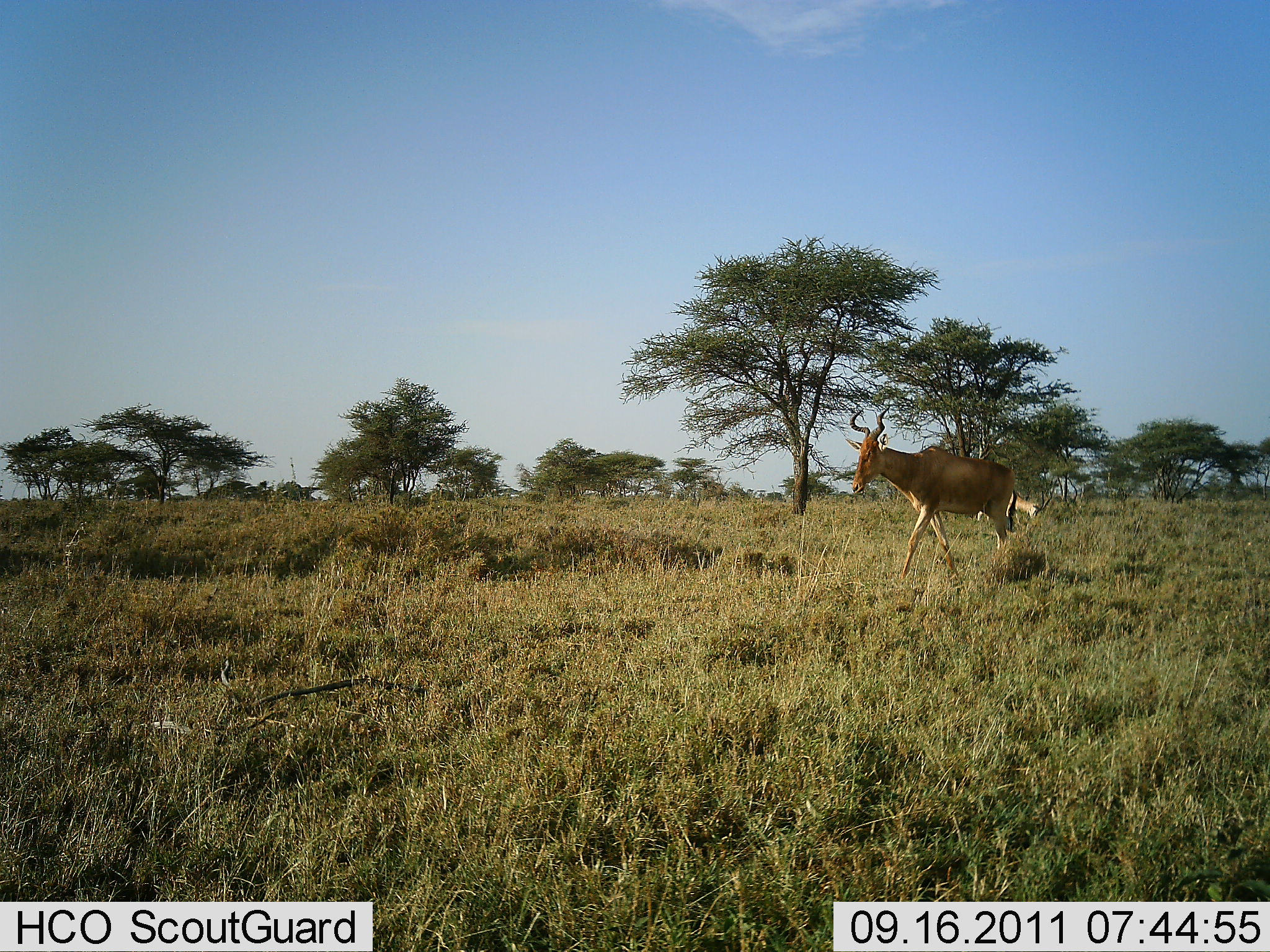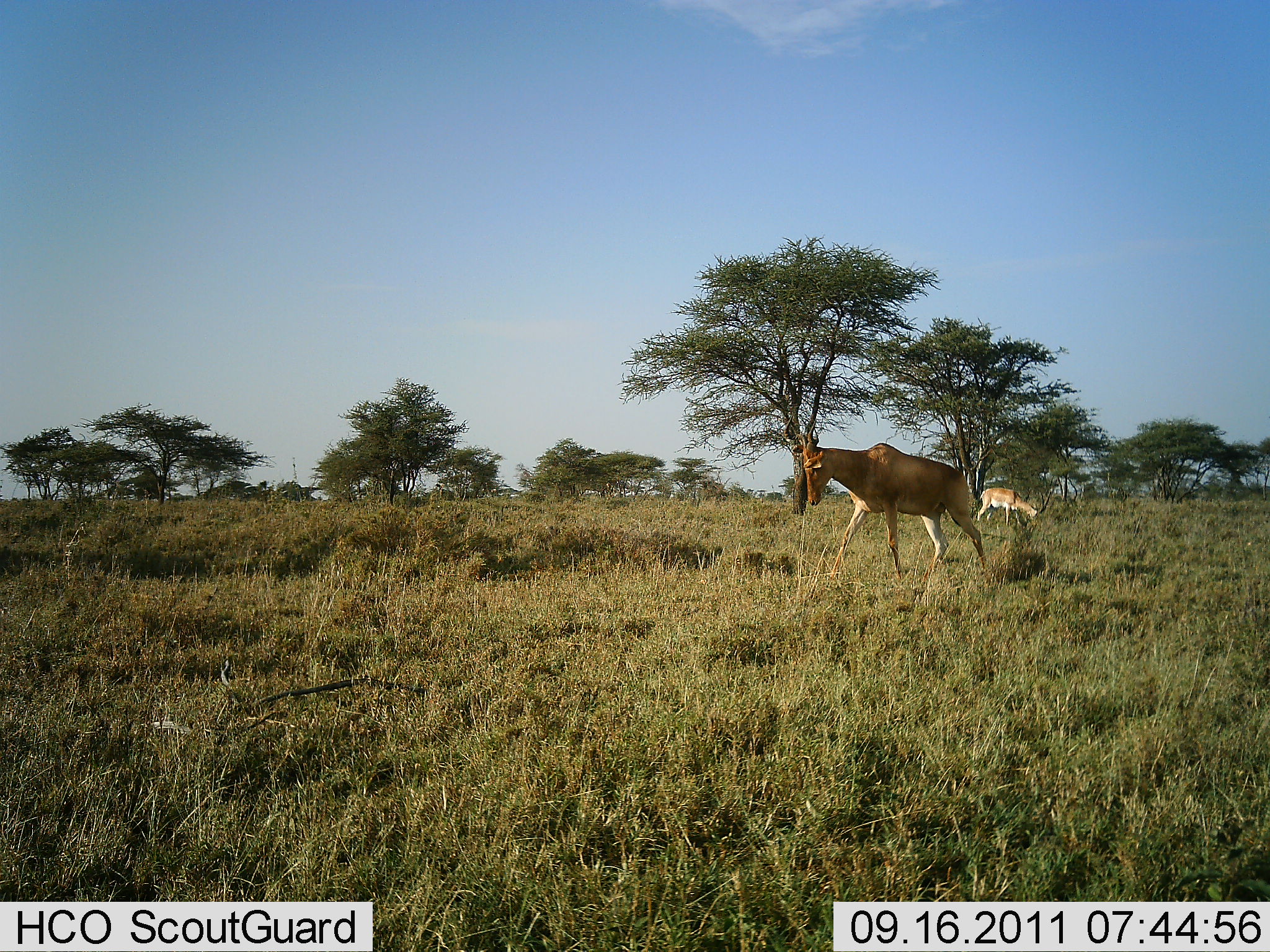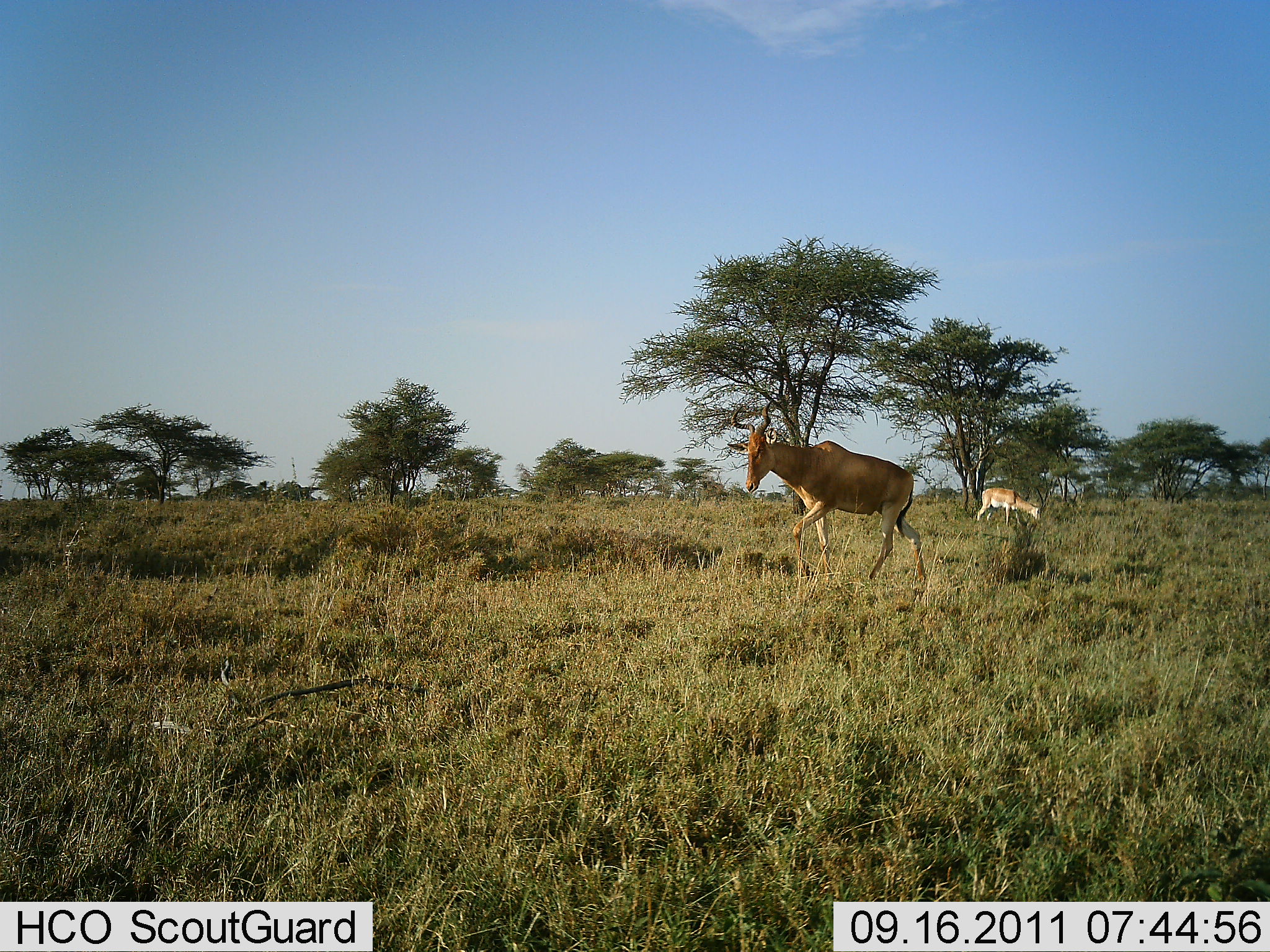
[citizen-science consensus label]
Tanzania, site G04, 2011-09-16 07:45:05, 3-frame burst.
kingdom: Animalia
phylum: Chordata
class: Mammalia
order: Artiodactyla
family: Bovidae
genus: Alcelaphus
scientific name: Alcelaphus buselaphus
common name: hartebeest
Hartebeest (Alcelaphus buselaphus), count 2. Behavior (volunteer vote fractions): standing 11%, resting 0%, moving 100%, interacting 0%. Young present (vote fraction): 0%. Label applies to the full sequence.